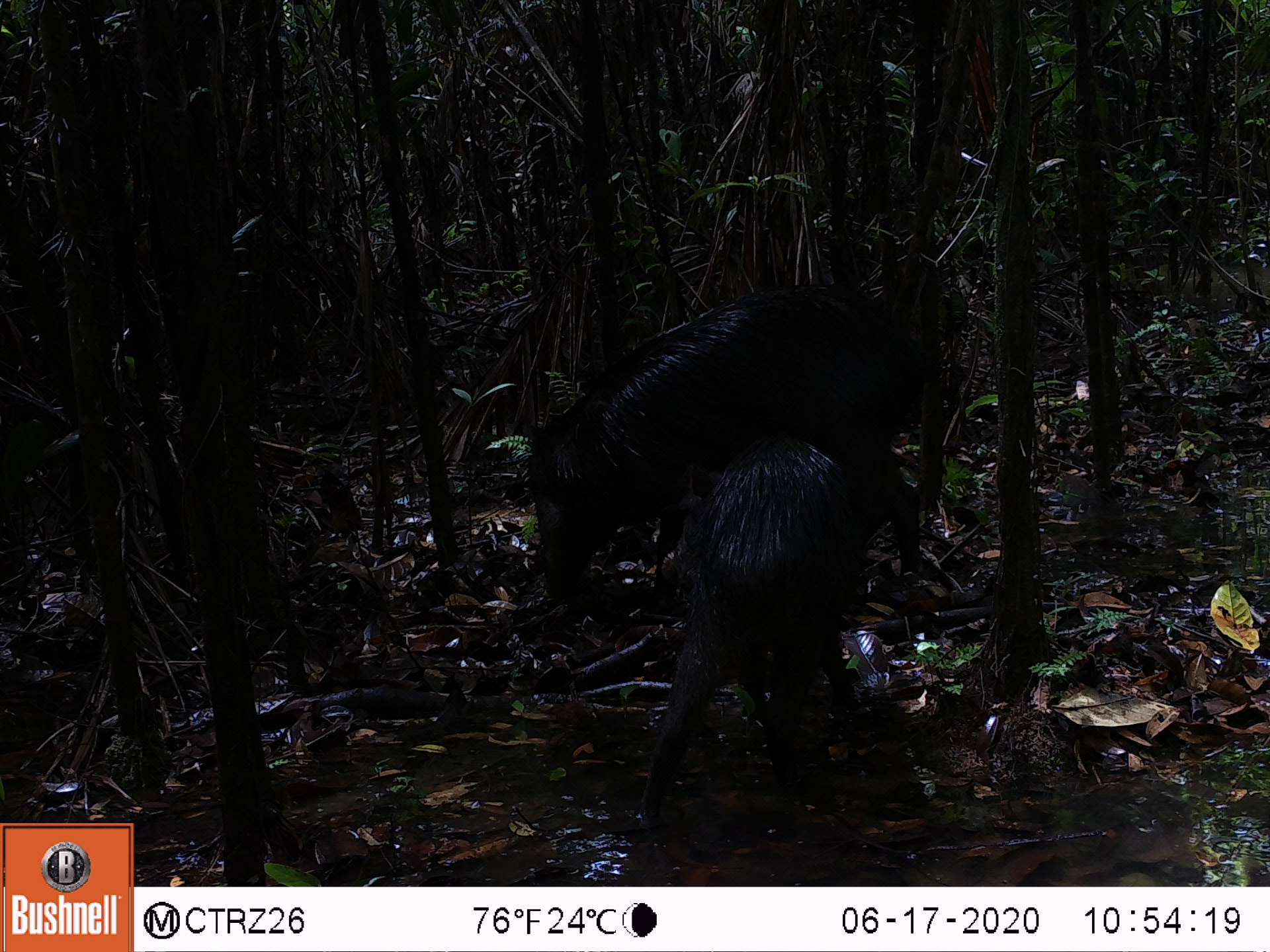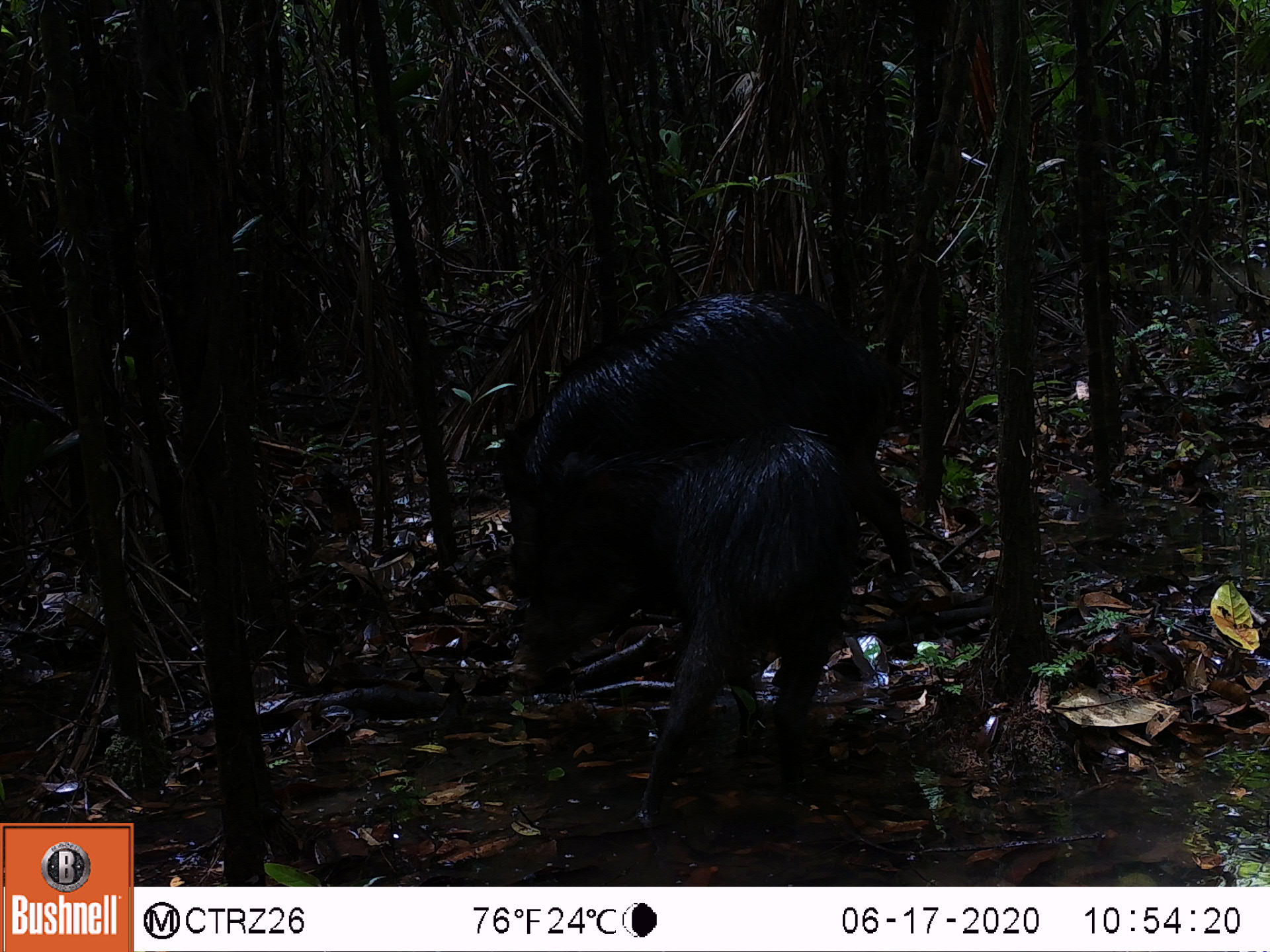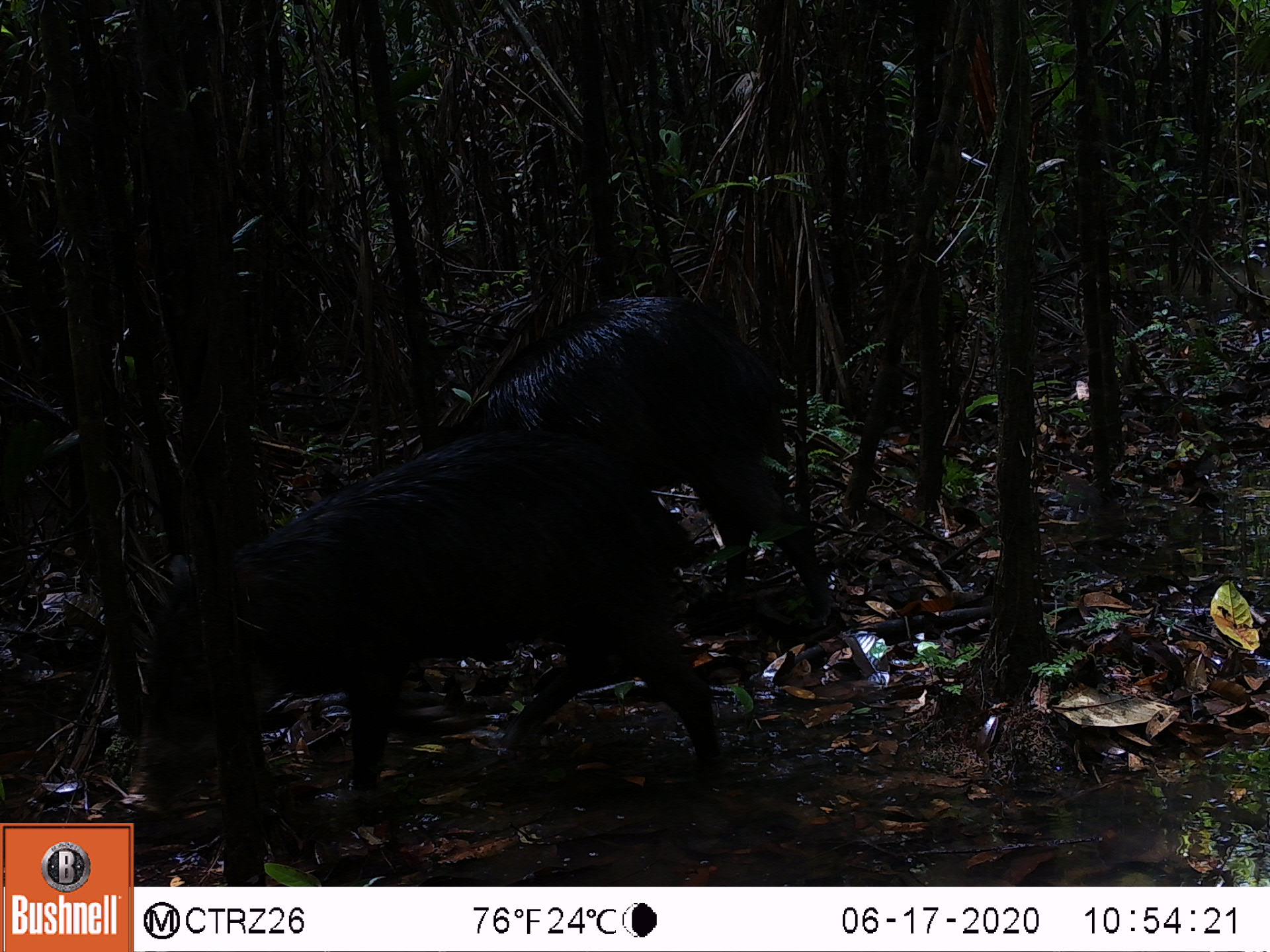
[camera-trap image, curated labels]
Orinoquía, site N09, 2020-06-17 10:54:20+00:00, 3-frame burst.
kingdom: Animalia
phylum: Chordata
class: Mammalia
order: Artiodactyla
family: Tayassuidae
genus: Tayassu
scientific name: Tayassu pecari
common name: white-lipped peccary